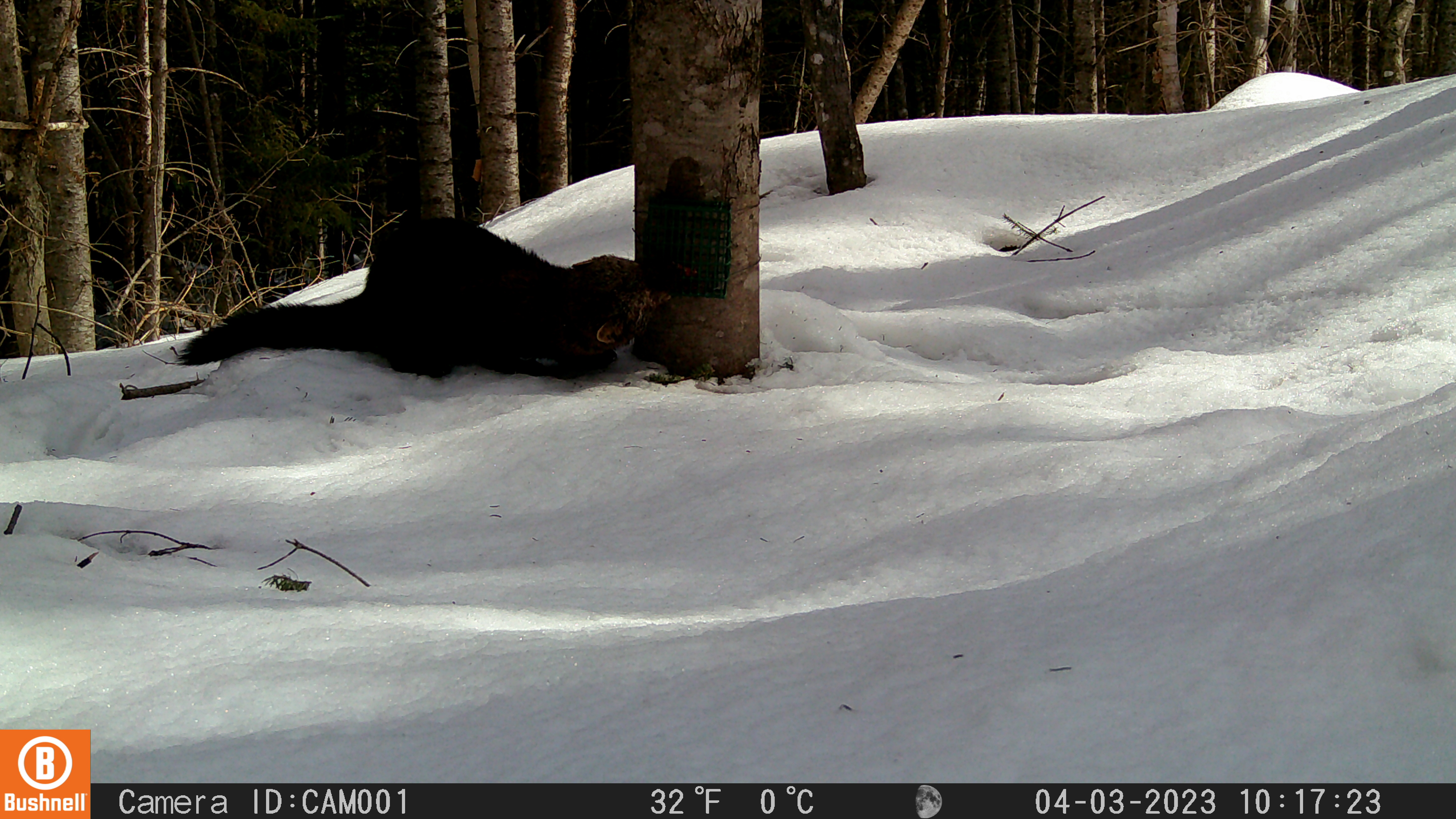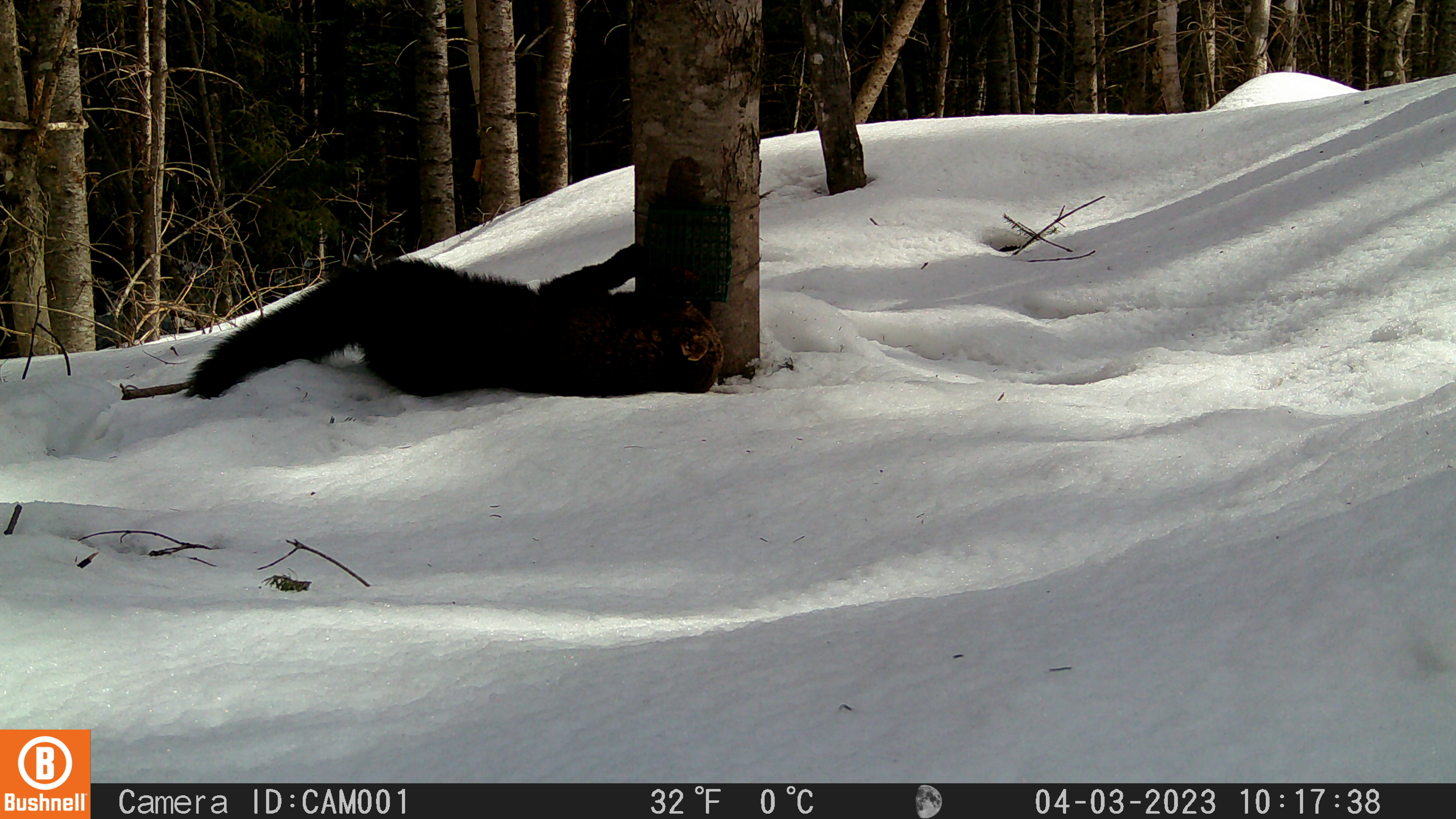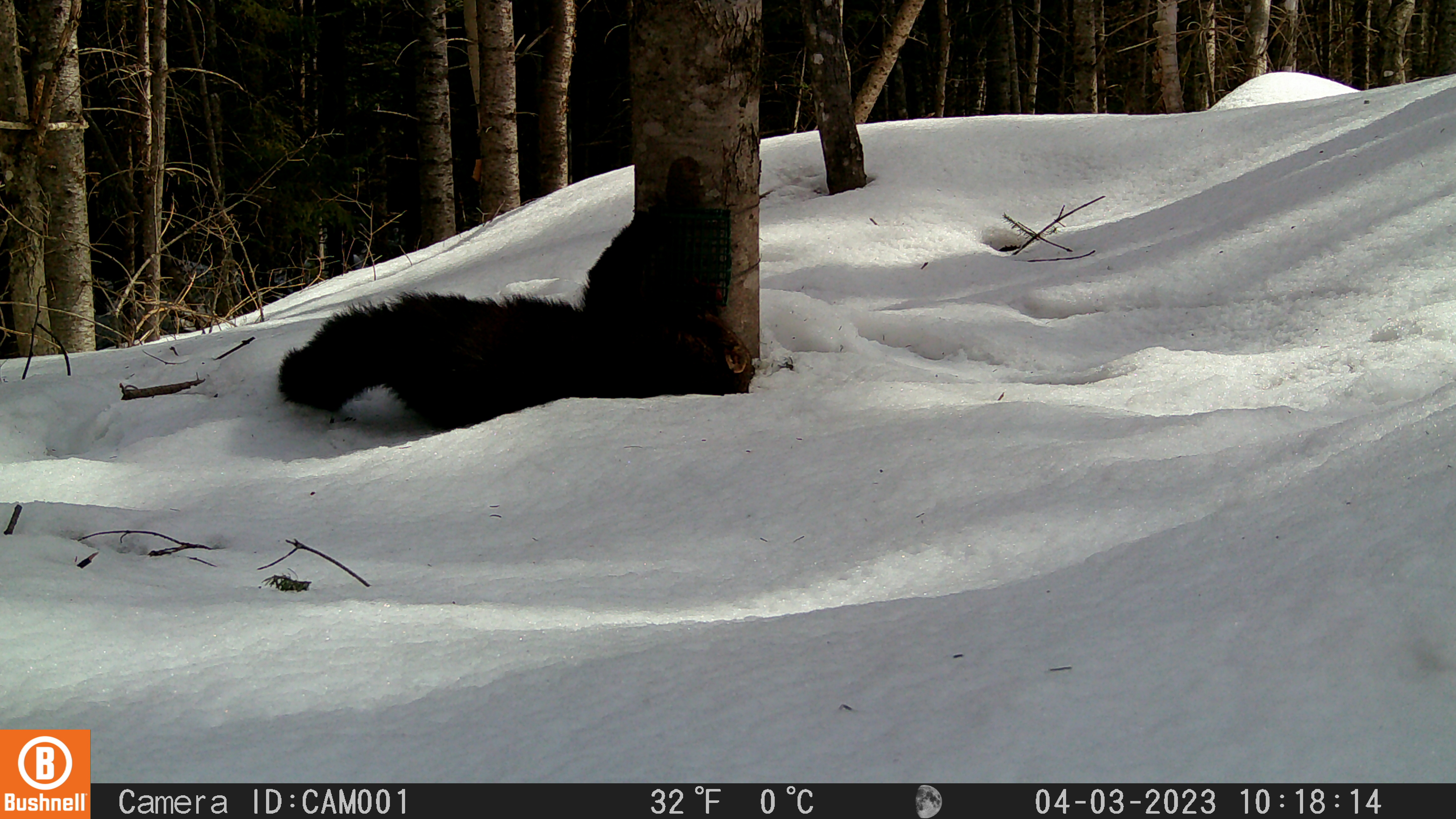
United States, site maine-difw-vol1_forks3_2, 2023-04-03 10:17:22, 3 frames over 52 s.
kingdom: Animalia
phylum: Chordata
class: Mammalia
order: Carnivora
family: Mustelidae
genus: Pekania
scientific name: Pekania pennanti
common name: fisher